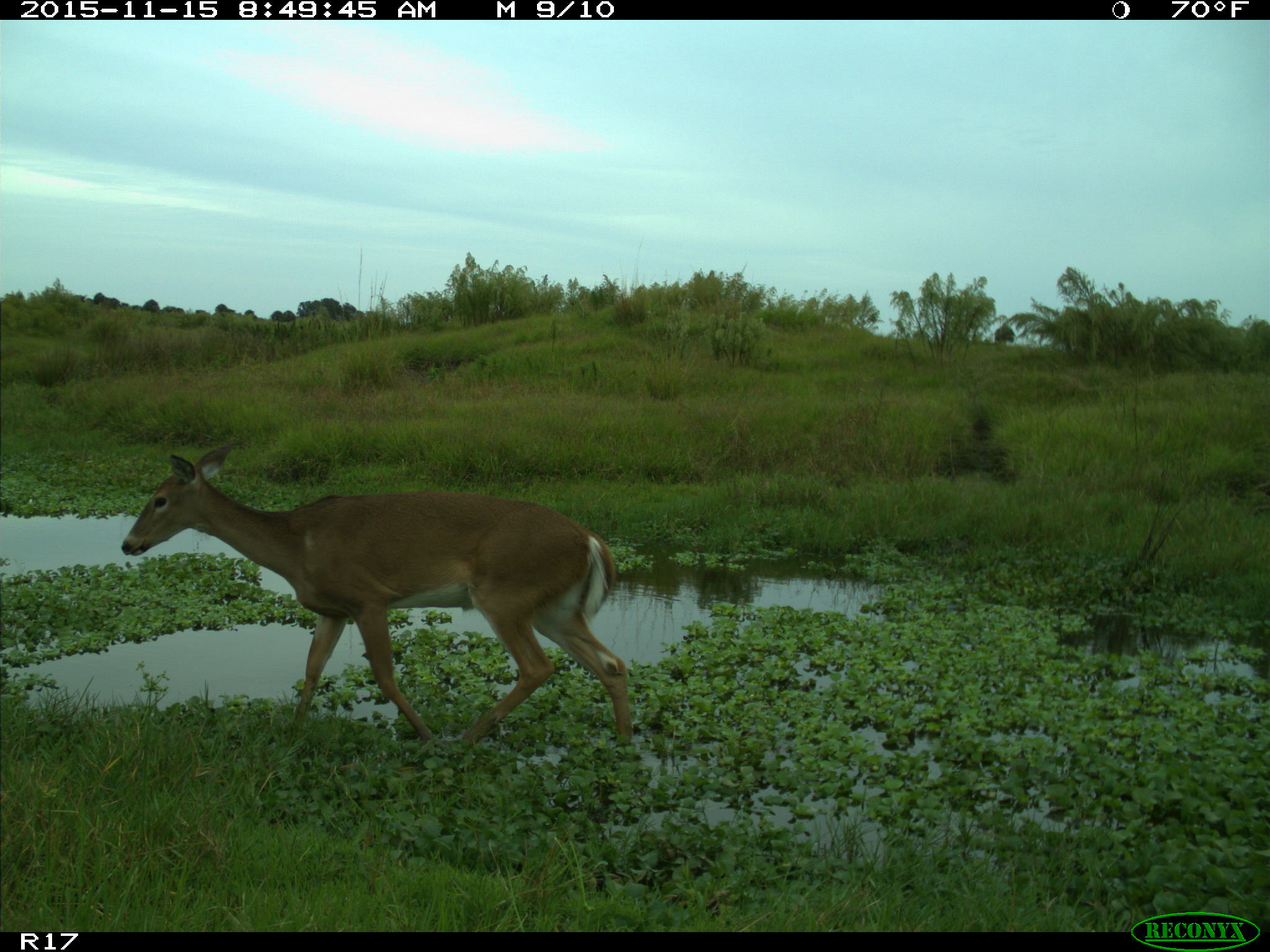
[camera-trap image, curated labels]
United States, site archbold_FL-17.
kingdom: Animalia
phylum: Chordata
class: Mammalia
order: Artiodactyla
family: Cervidae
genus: Odocoileus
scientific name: Odocoileus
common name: deer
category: unidentified deer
Unidentified deer (deer) (Odocoileus).